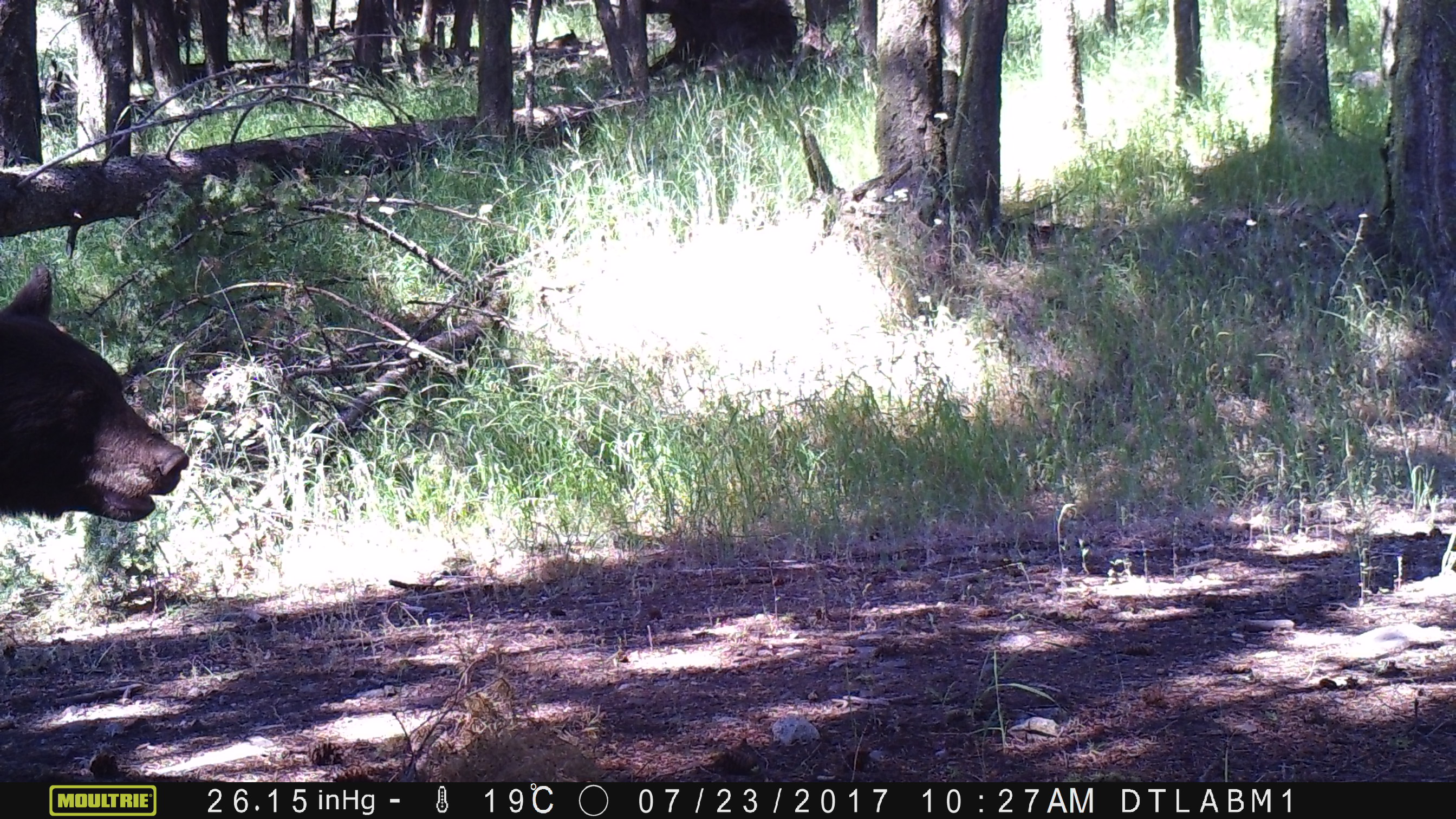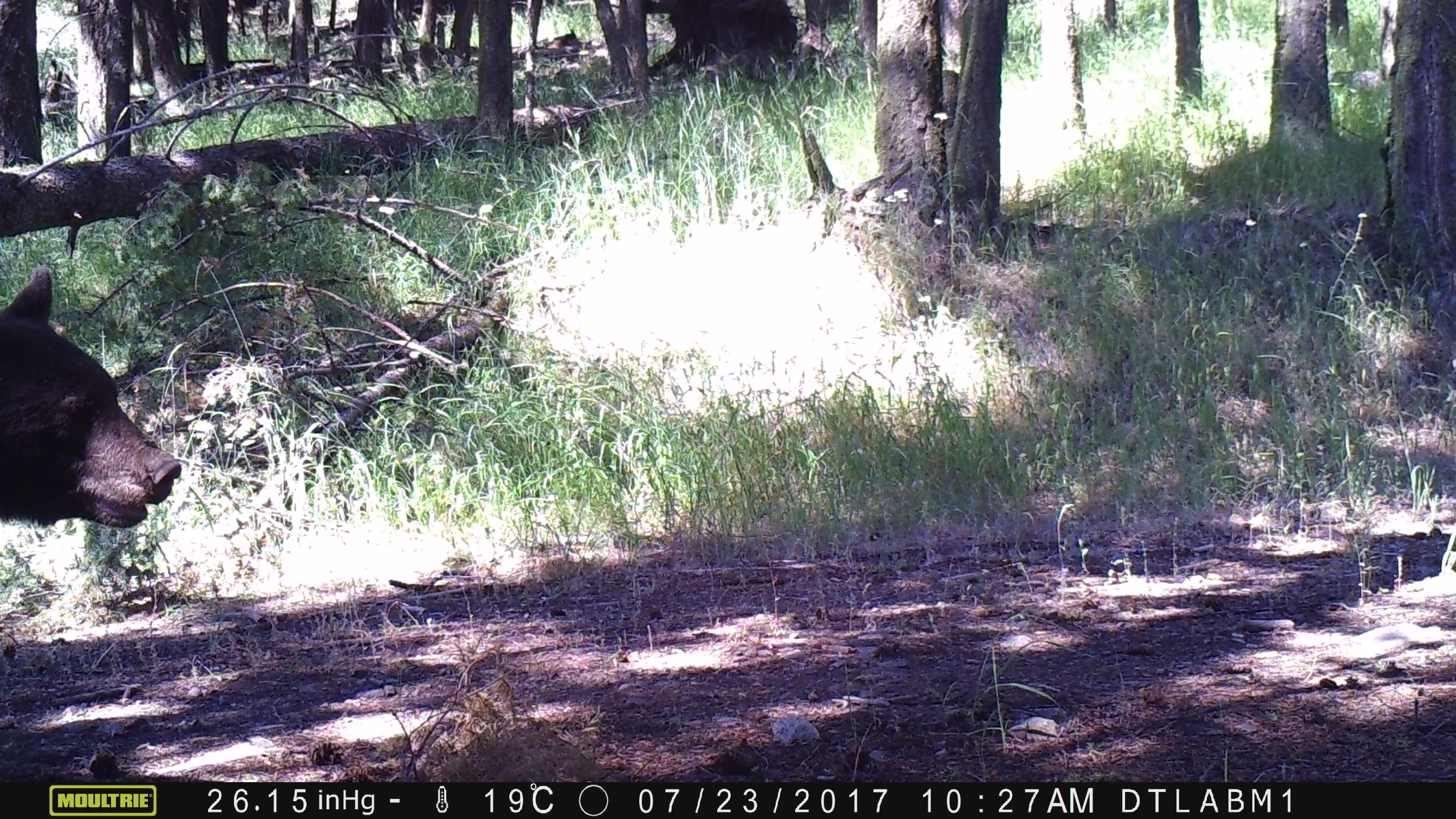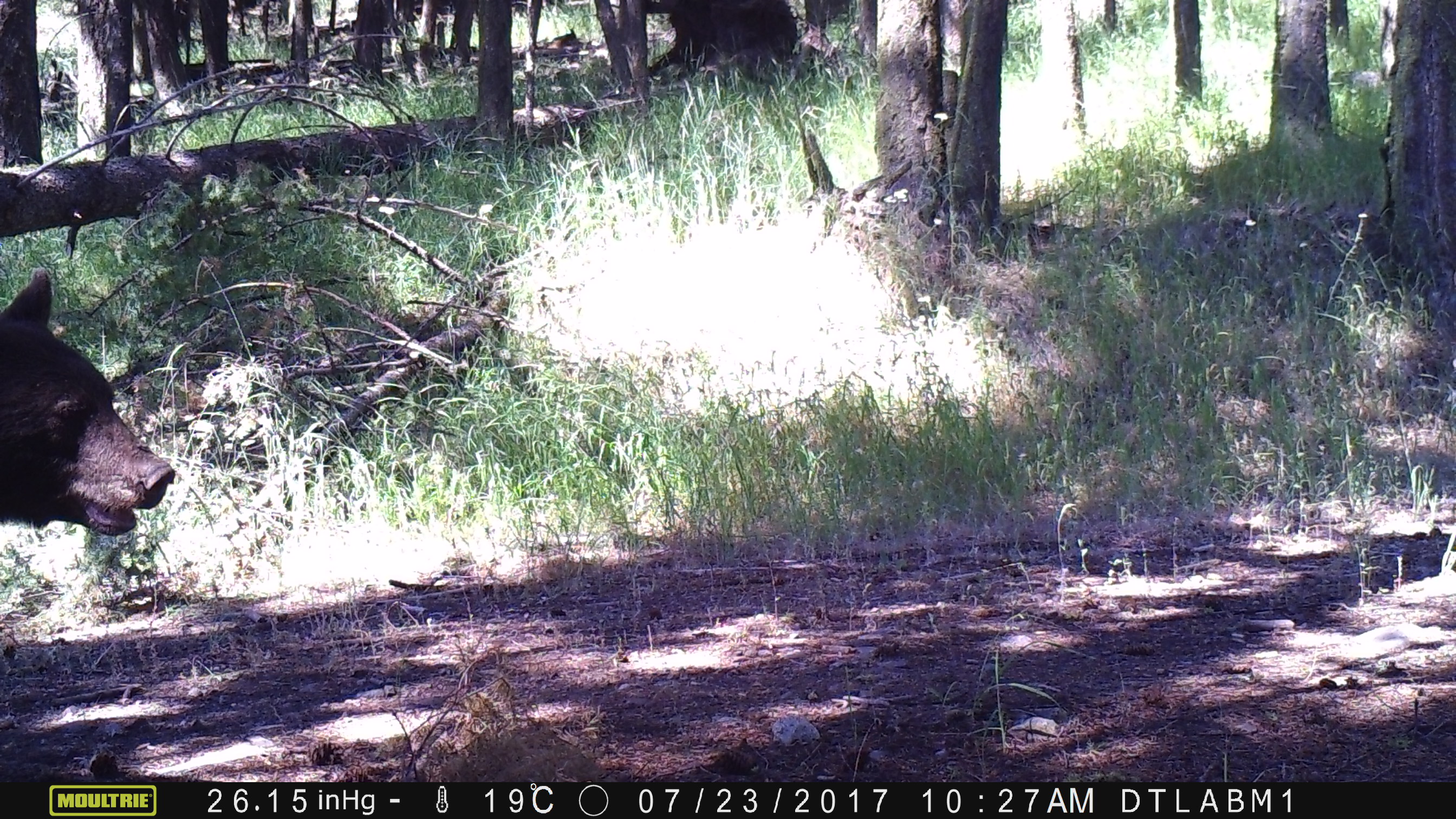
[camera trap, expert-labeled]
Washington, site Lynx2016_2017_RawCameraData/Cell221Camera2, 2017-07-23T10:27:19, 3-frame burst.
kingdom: Animalia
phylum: Chordata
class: Mammalia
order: Carnivora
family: Ursidae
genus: Ursus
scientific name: Ursus americanus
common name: american black bear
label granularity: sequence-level